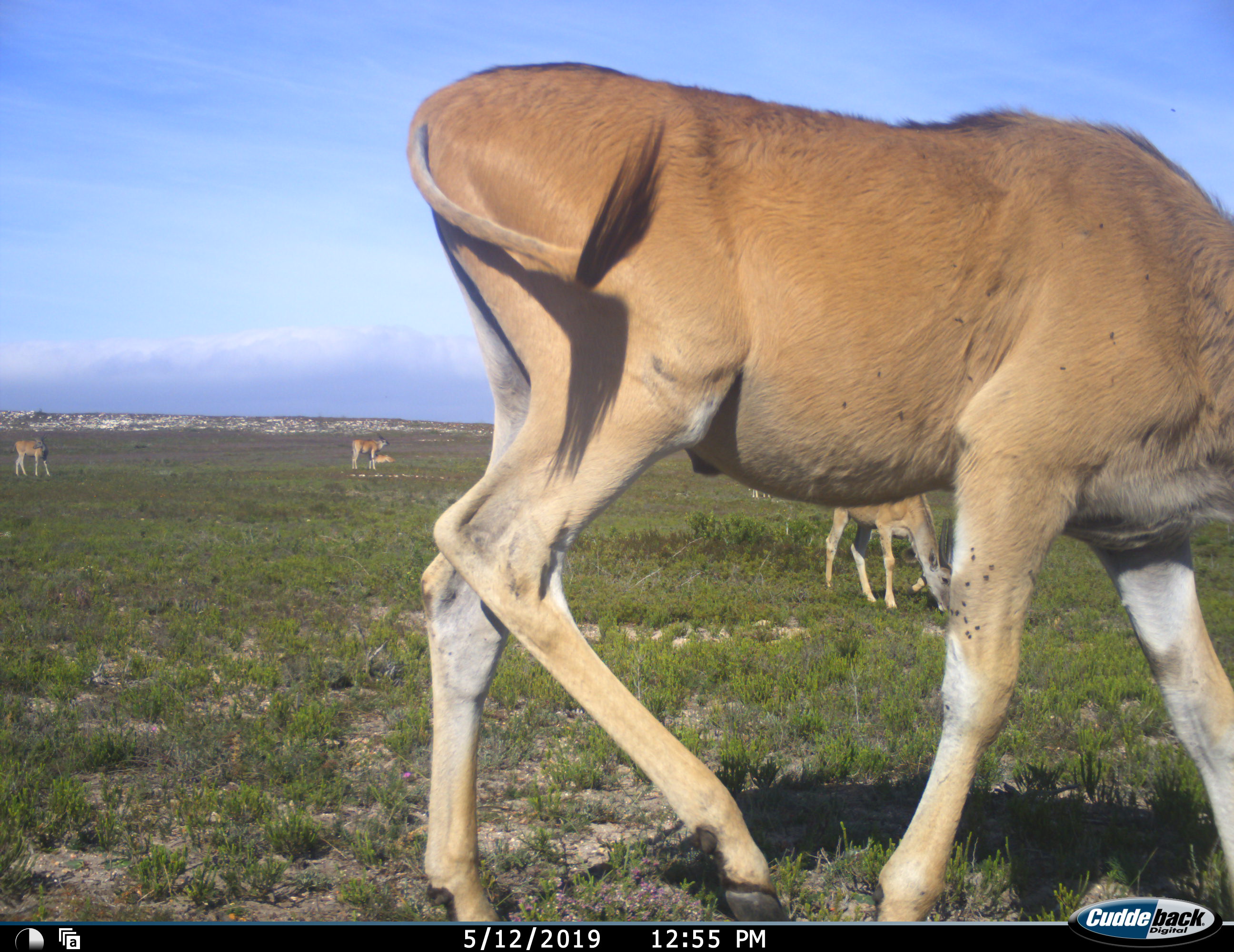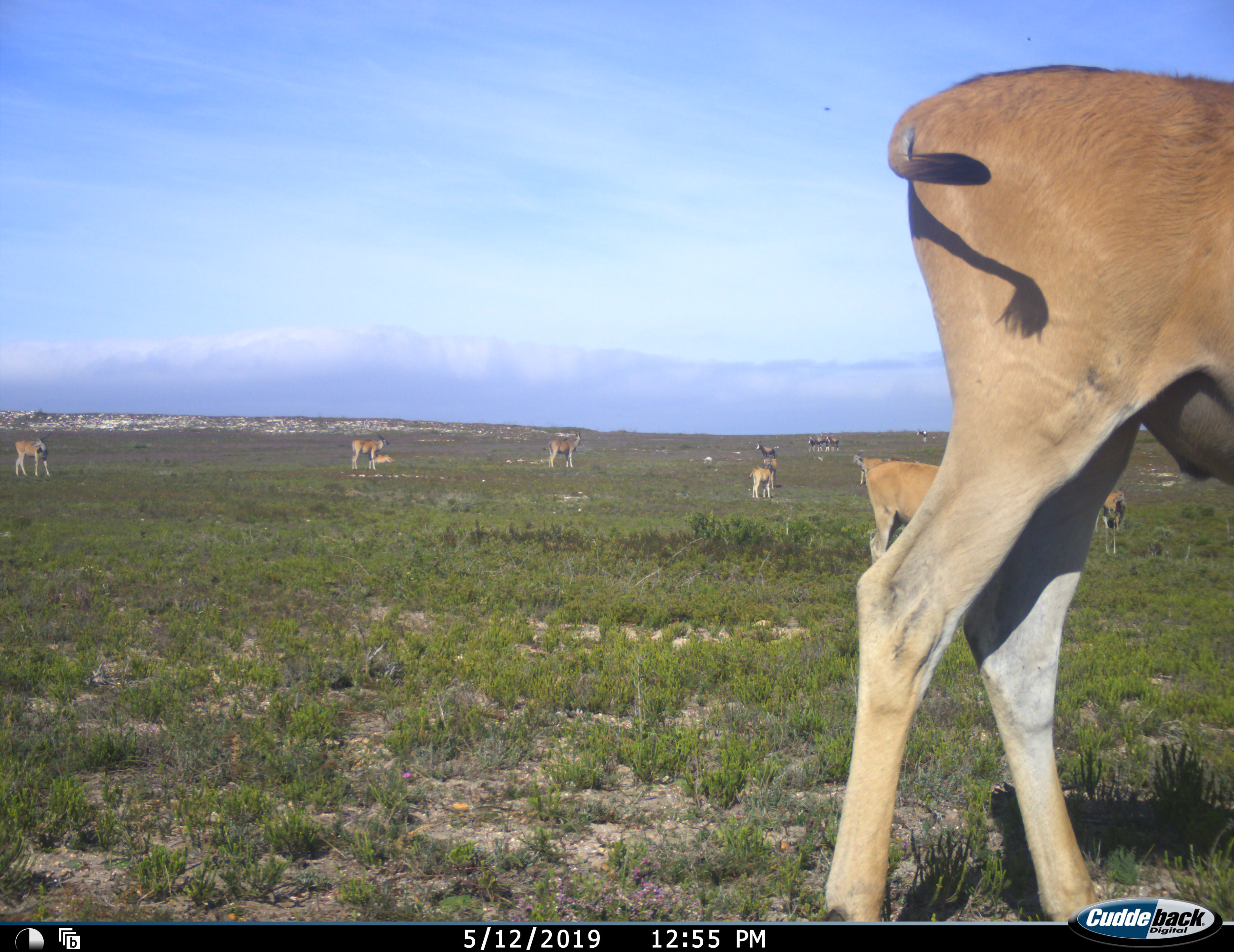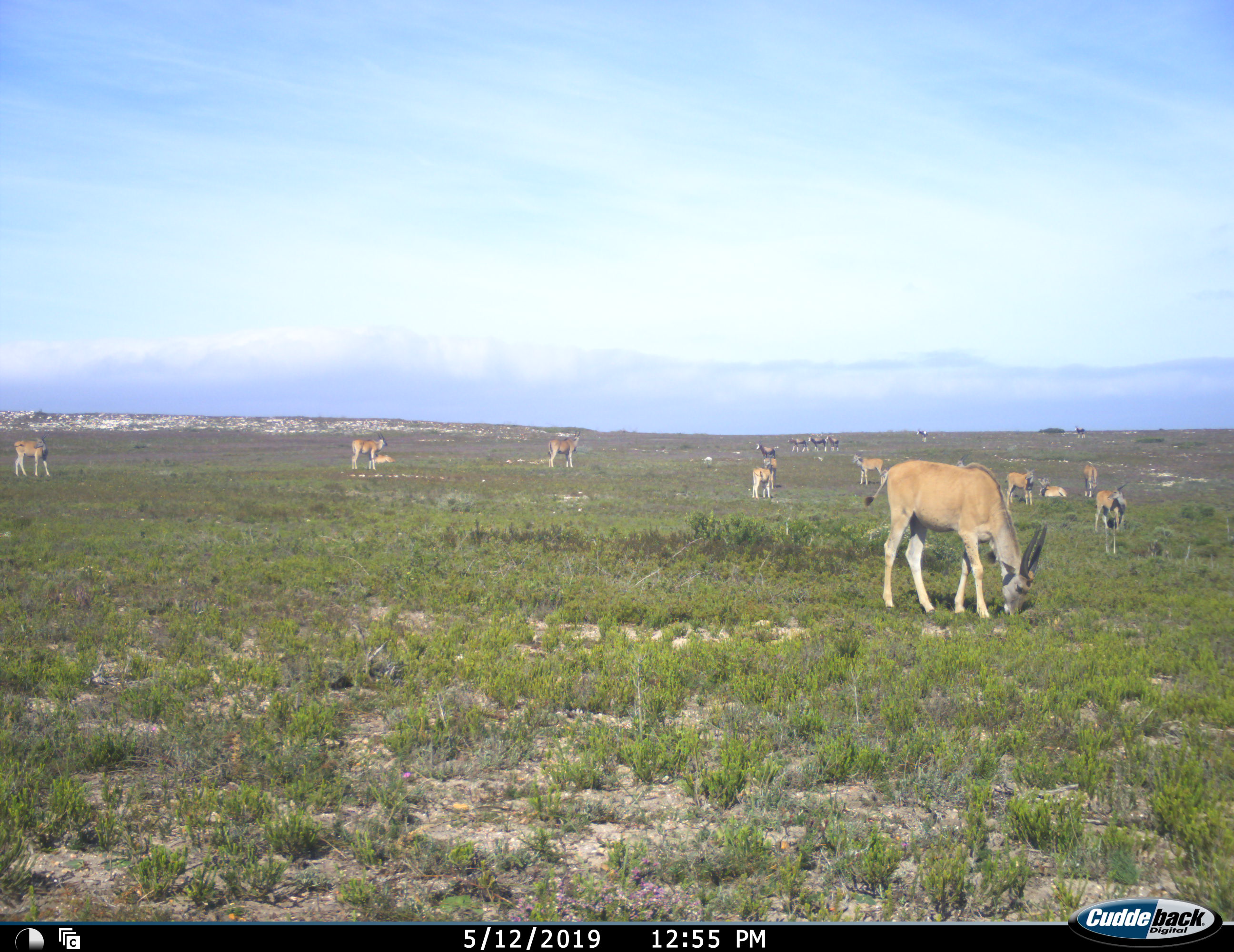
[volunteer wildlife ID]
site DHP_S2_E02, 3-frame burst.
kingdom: Animalia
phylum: Chordata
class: Mammalia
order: Artiodactyla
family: Bovidae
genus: Tragelaphus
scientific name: Tragelaphus oryx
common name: eland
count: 11-50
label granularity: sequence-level